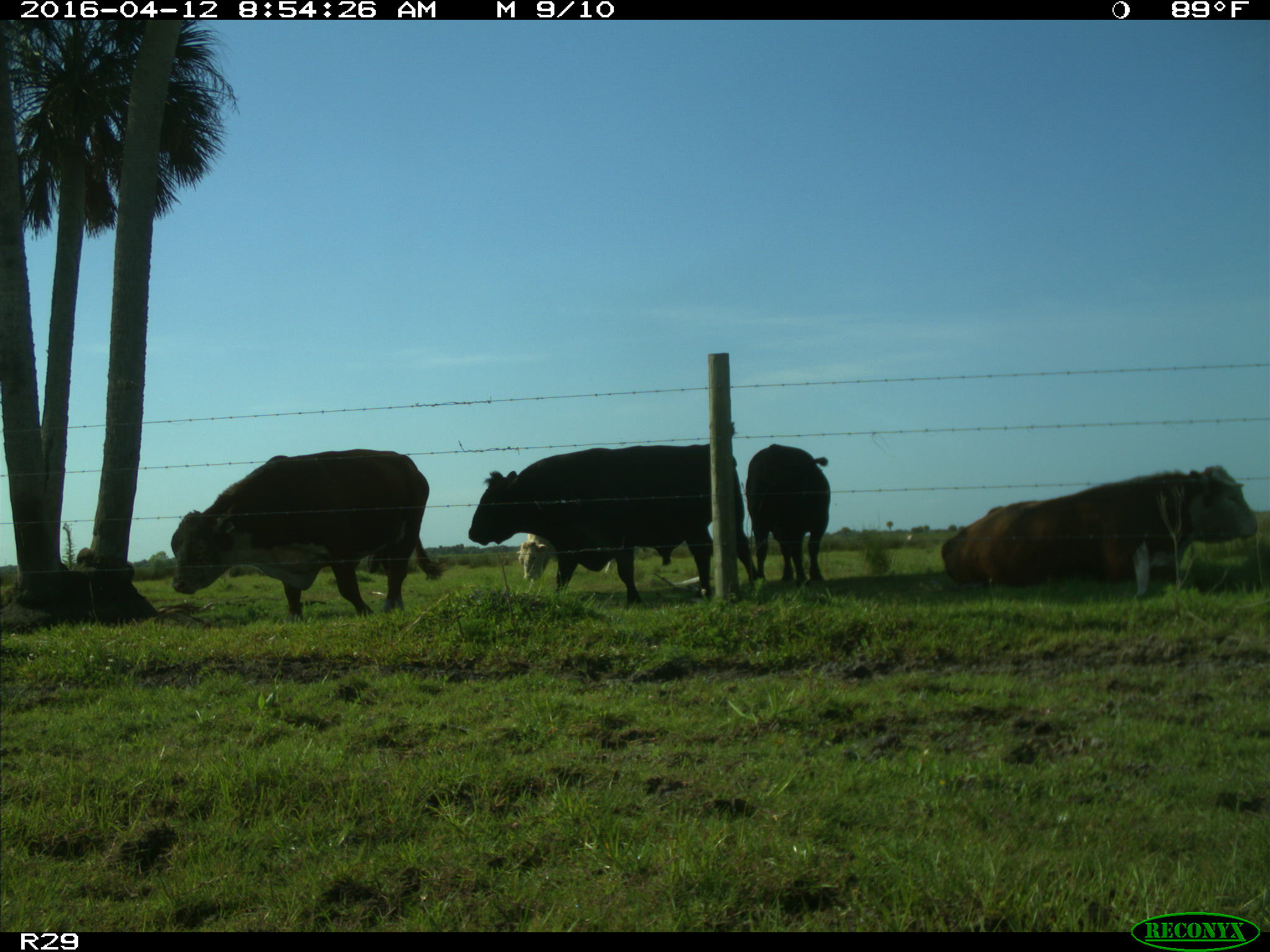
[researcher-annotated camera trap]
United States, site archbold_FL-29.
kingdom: Animalia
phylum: Chordata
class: Mammalia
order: Artiodactyla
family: Bovidae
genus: Bos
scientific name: Bos taurus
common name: domestic cow